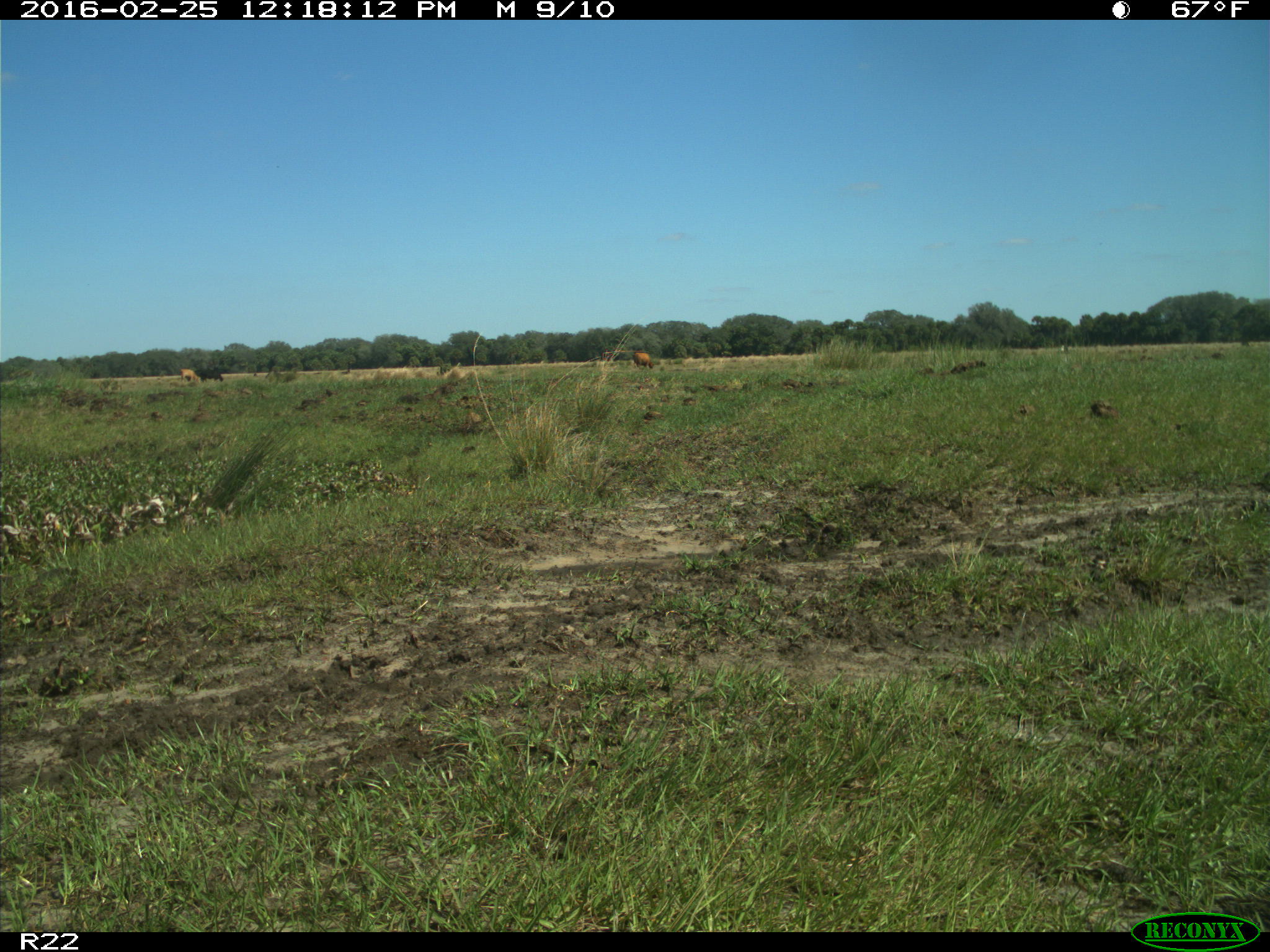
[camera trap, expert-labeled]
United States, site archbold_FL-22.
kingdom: Animalia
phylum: Chordata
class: Mammalia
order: Artiodactyla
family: Bovidae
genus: Bos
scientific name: Bos taurus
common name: domestic cow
Bos taurus (domestic cow).